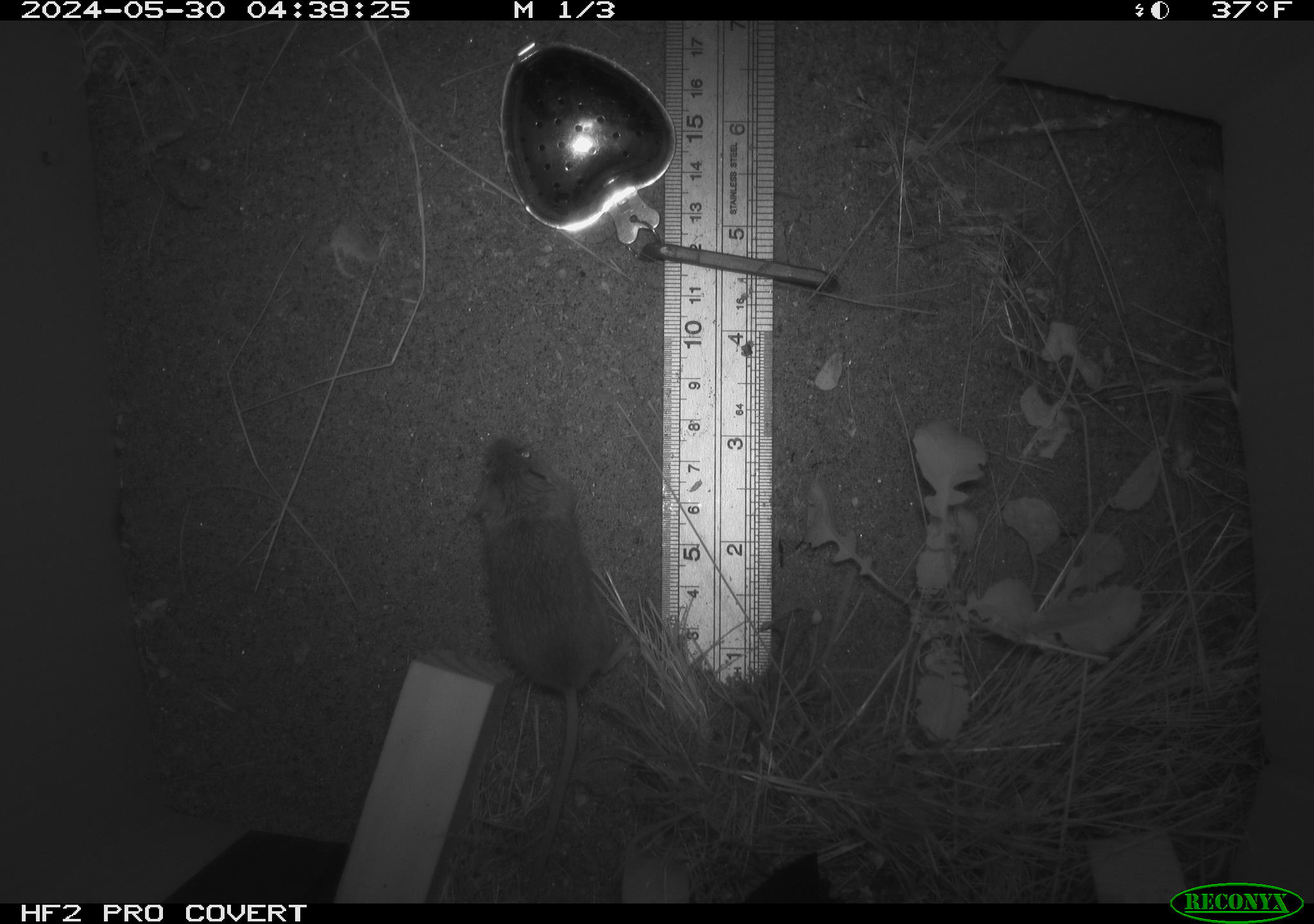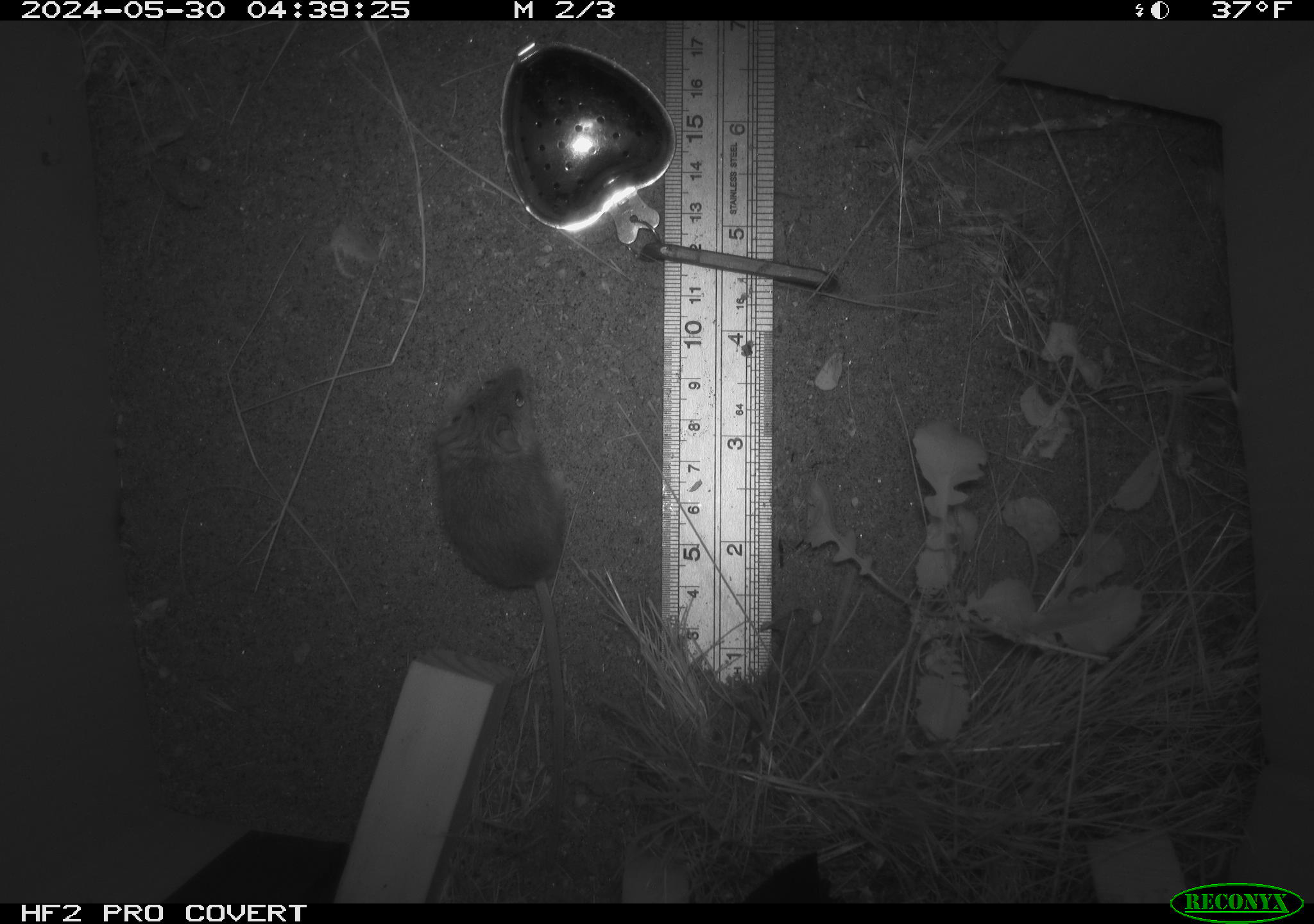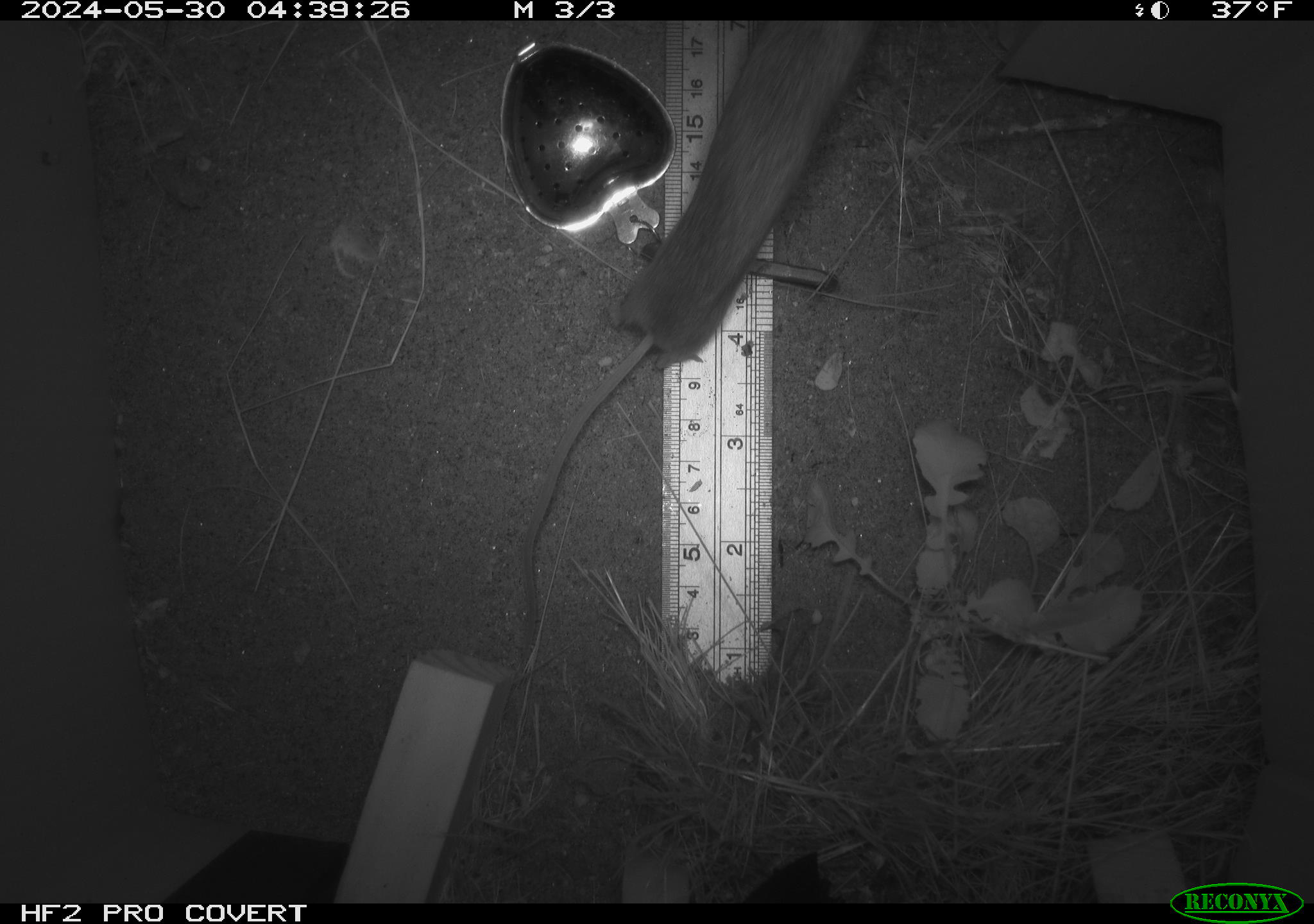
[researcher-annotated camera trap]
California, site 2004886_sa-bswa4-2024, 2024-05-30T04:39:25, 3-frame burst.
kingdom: Animalia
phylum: Chordata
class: Mammalia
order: Rodentia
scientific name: Rodentia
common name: rodent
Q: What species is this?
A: Rodent (Rodentia).